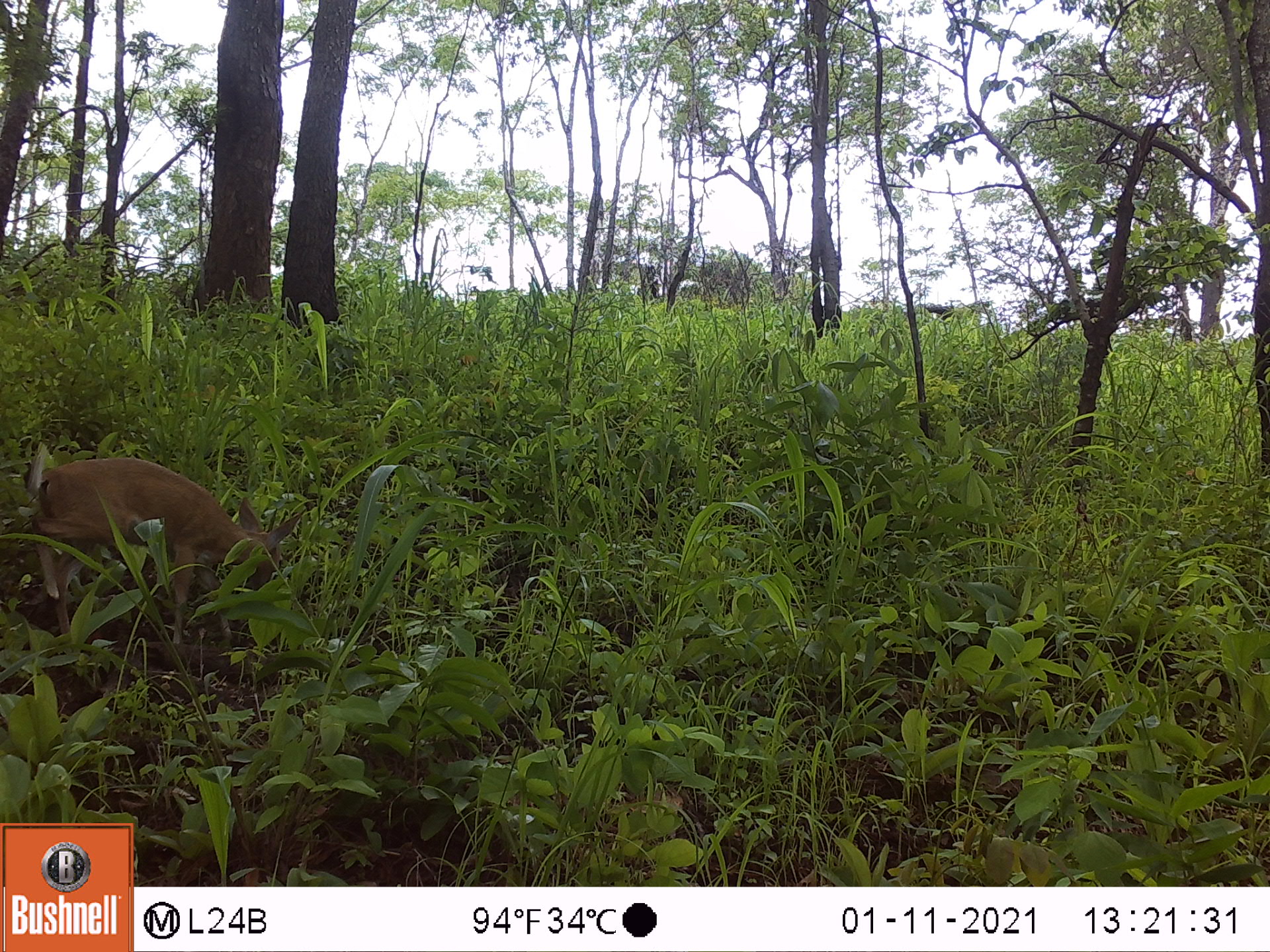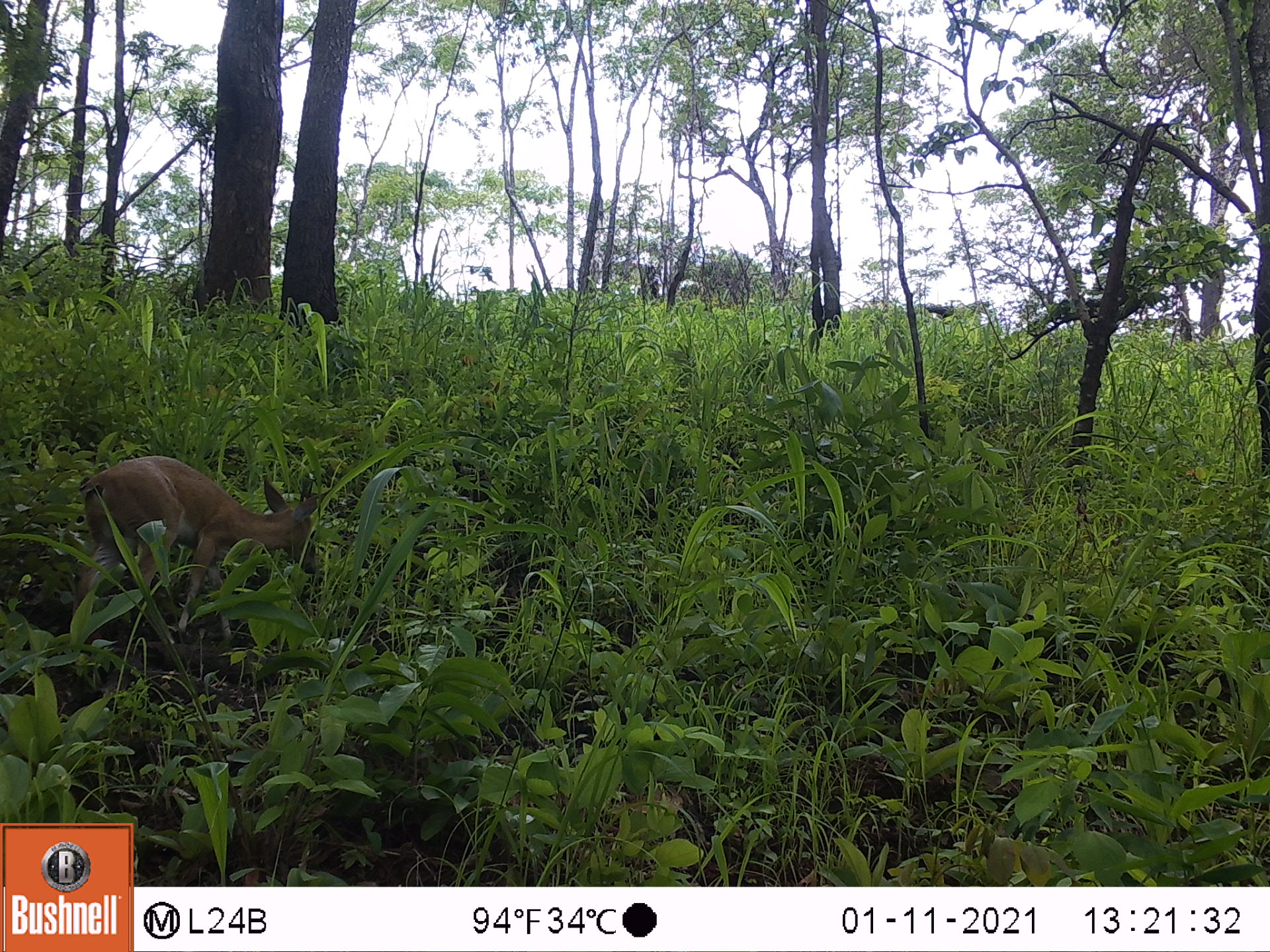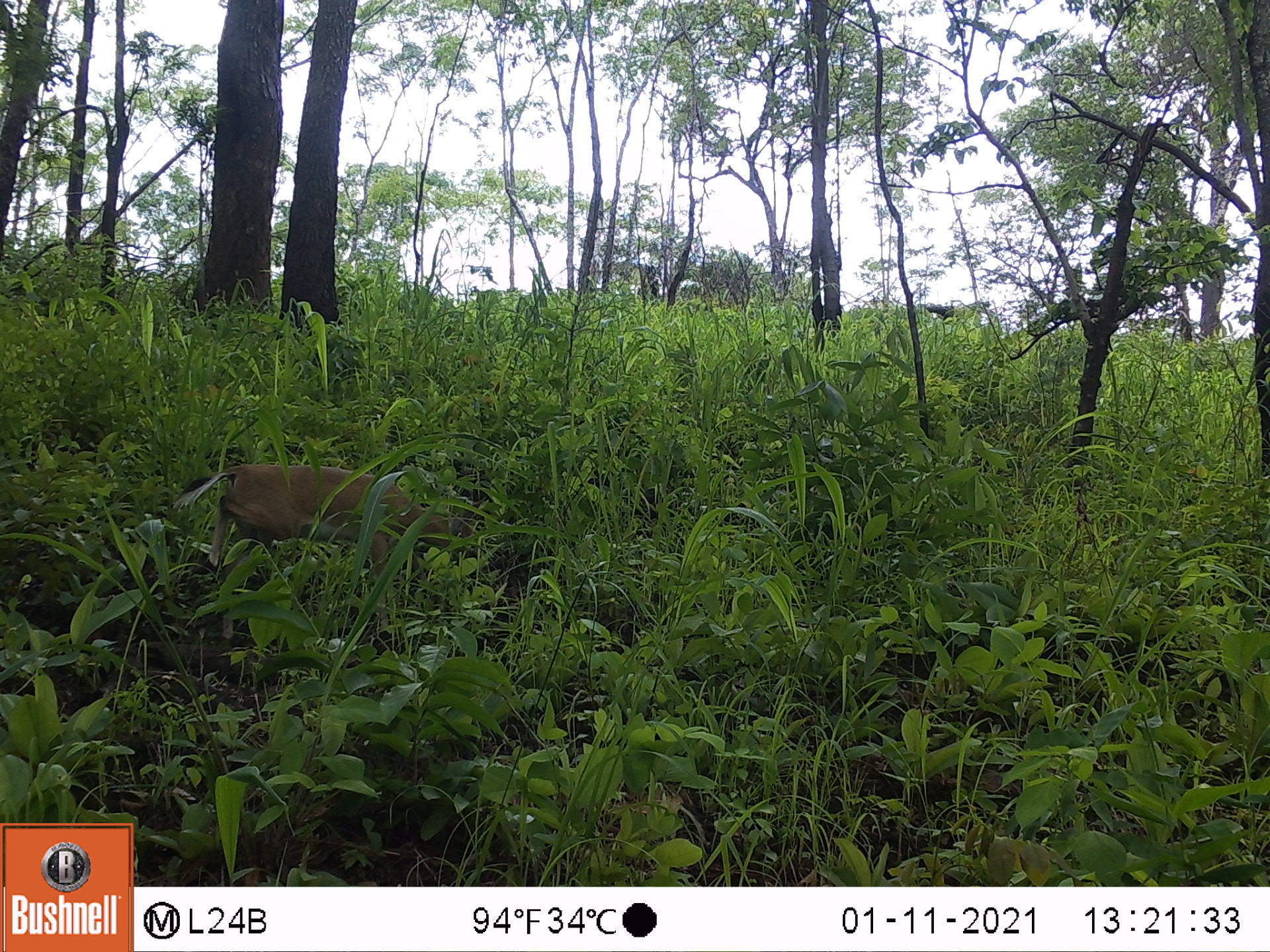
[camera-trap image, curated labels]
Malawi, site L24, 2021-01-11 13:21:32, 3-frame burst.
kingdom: Animalia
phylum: Chordata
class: Mammalia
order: Artiodactyla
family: Bovidae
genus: Sylvicapra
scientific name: Sylvicapra grimmia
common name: common duiker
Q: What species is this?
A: Common duiker (Sylvicapra grimmia).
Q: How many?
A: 1.